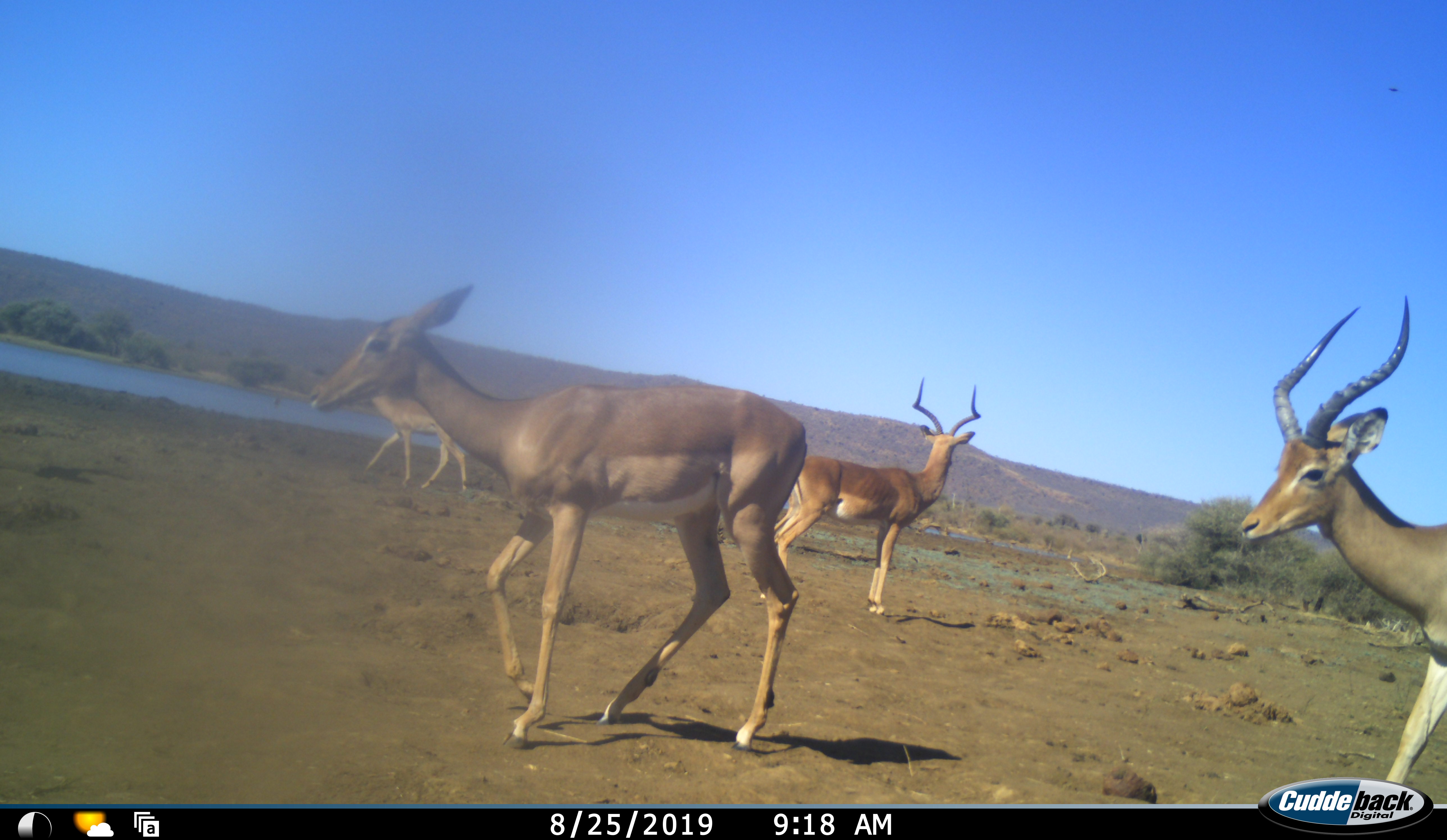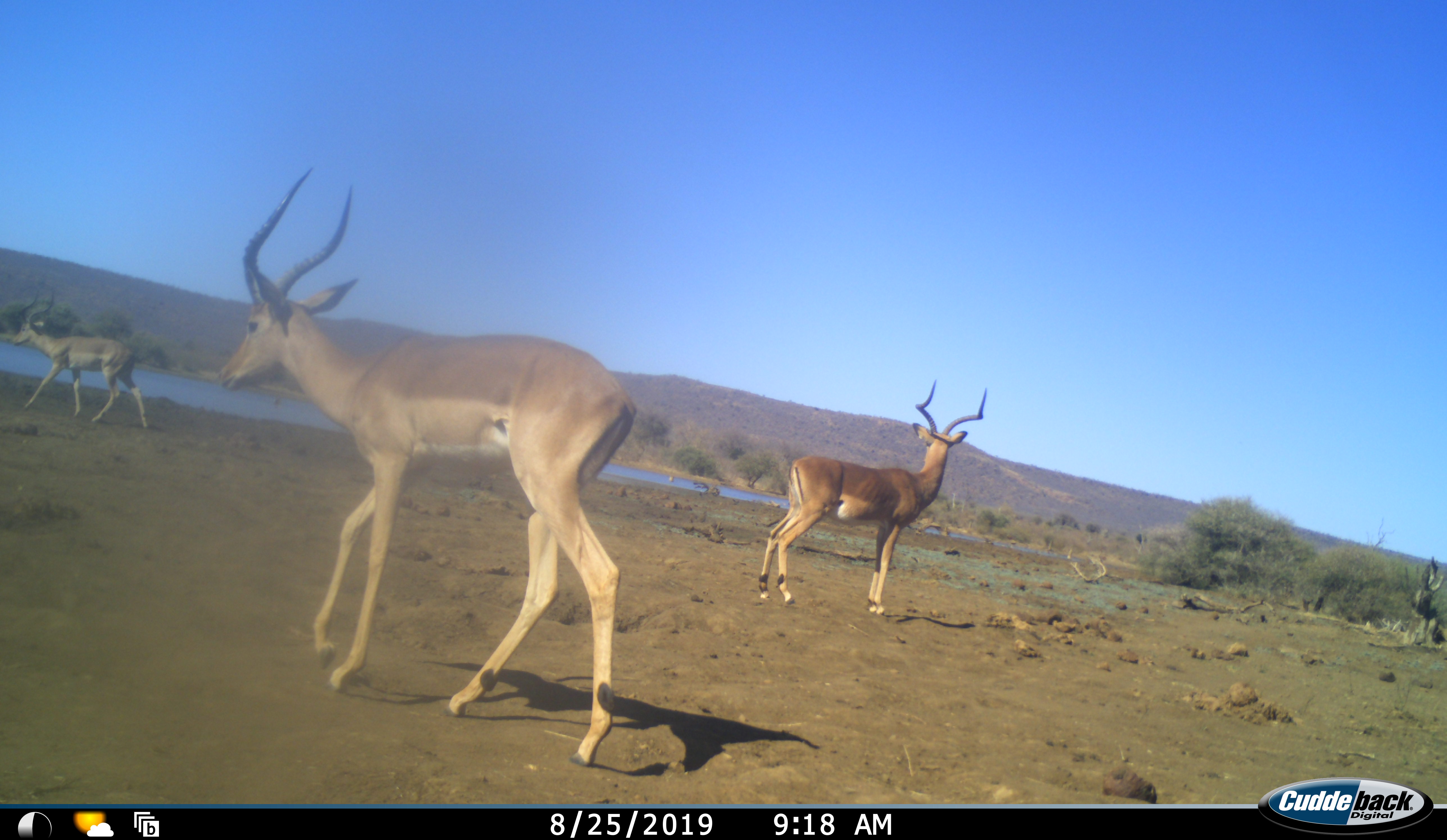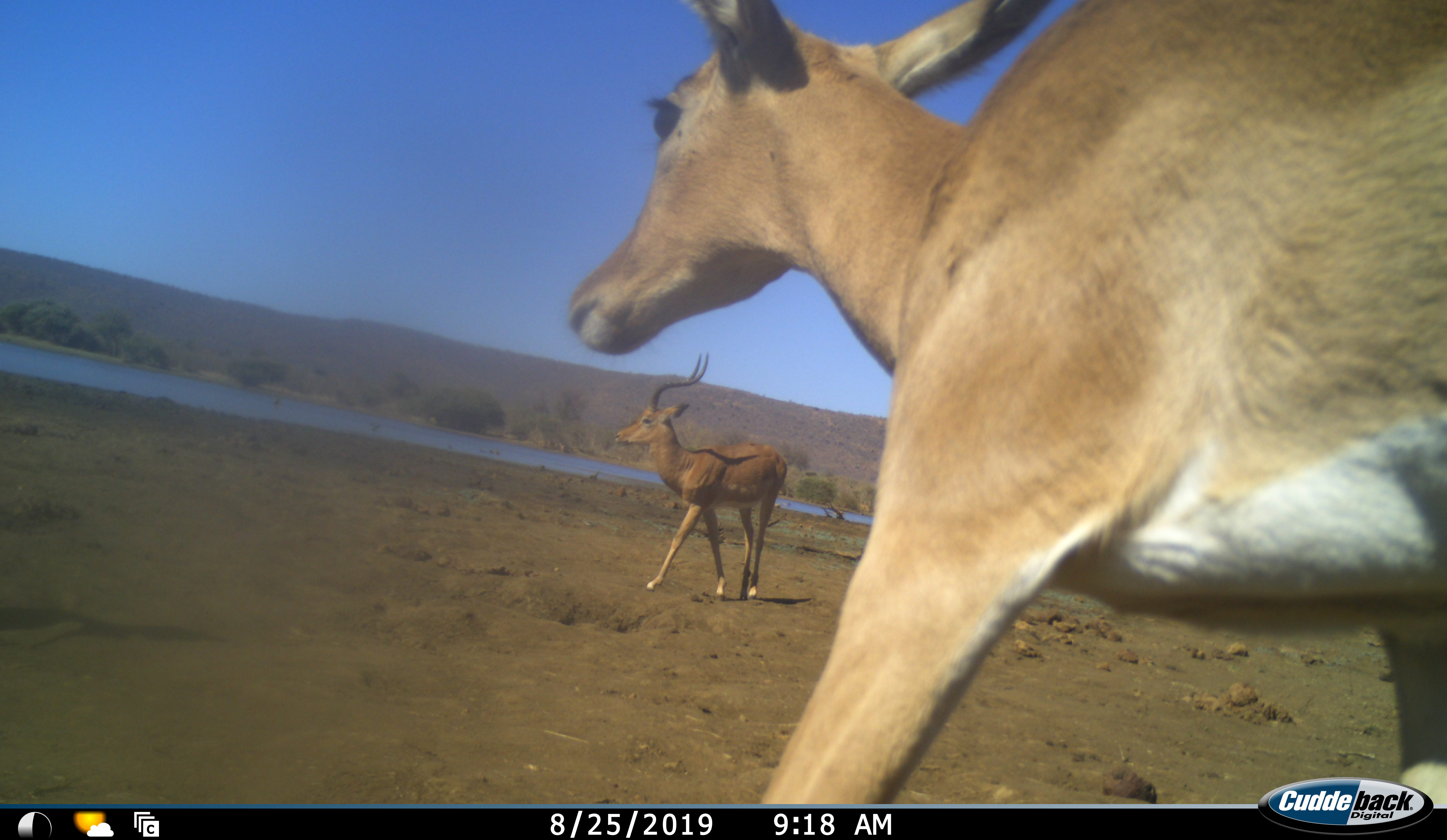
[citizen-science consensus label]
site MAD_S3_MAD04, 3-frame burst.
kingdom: Animalia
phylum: Chordata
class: Mammalia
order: Artiodactyla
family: Bovidae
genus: Aepyceros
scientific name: Aepyceros melampus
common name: impala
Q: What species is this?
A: Impala (Aepyceros melampus).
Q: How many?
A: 5.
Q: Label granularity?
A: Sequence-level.